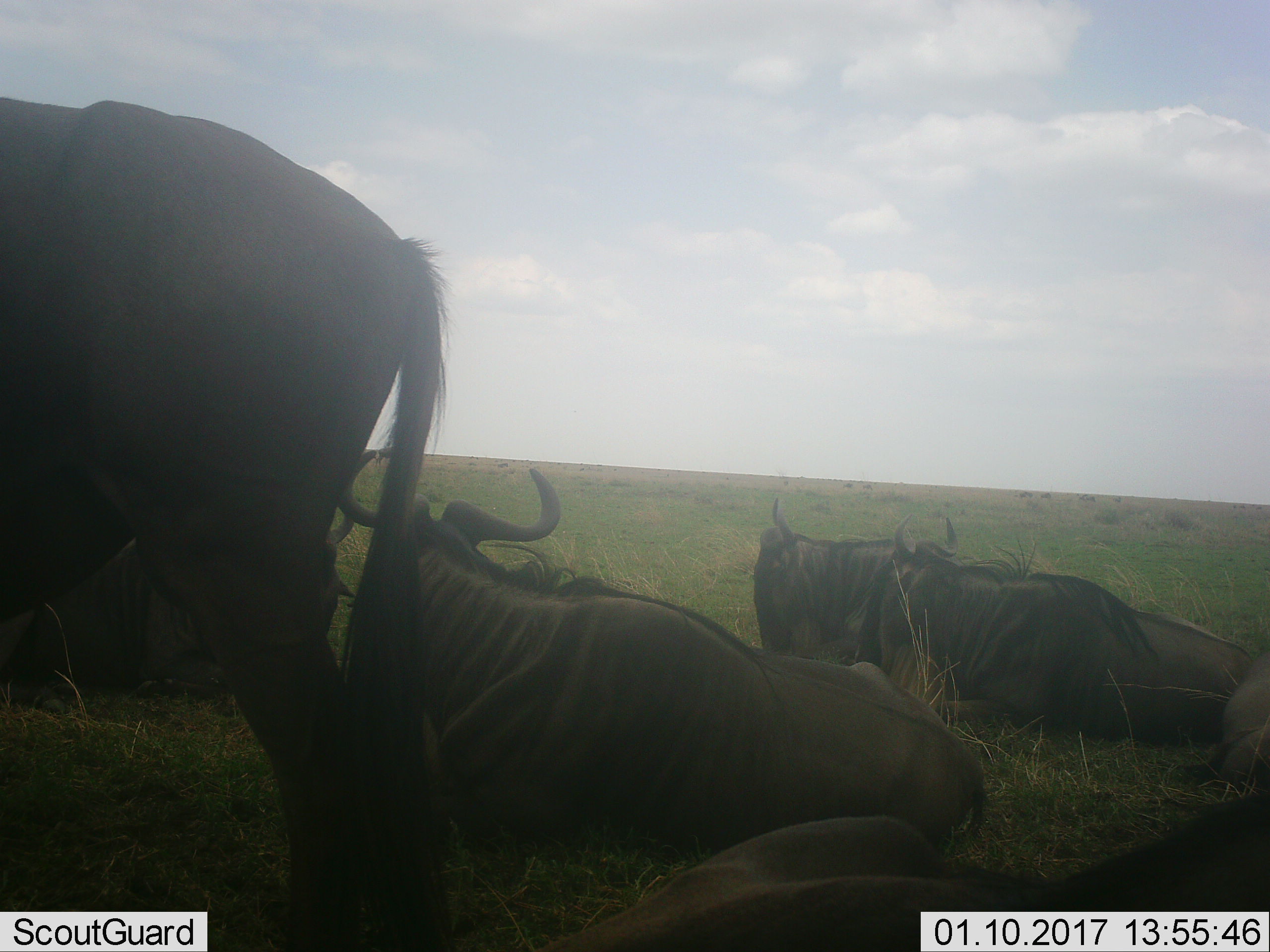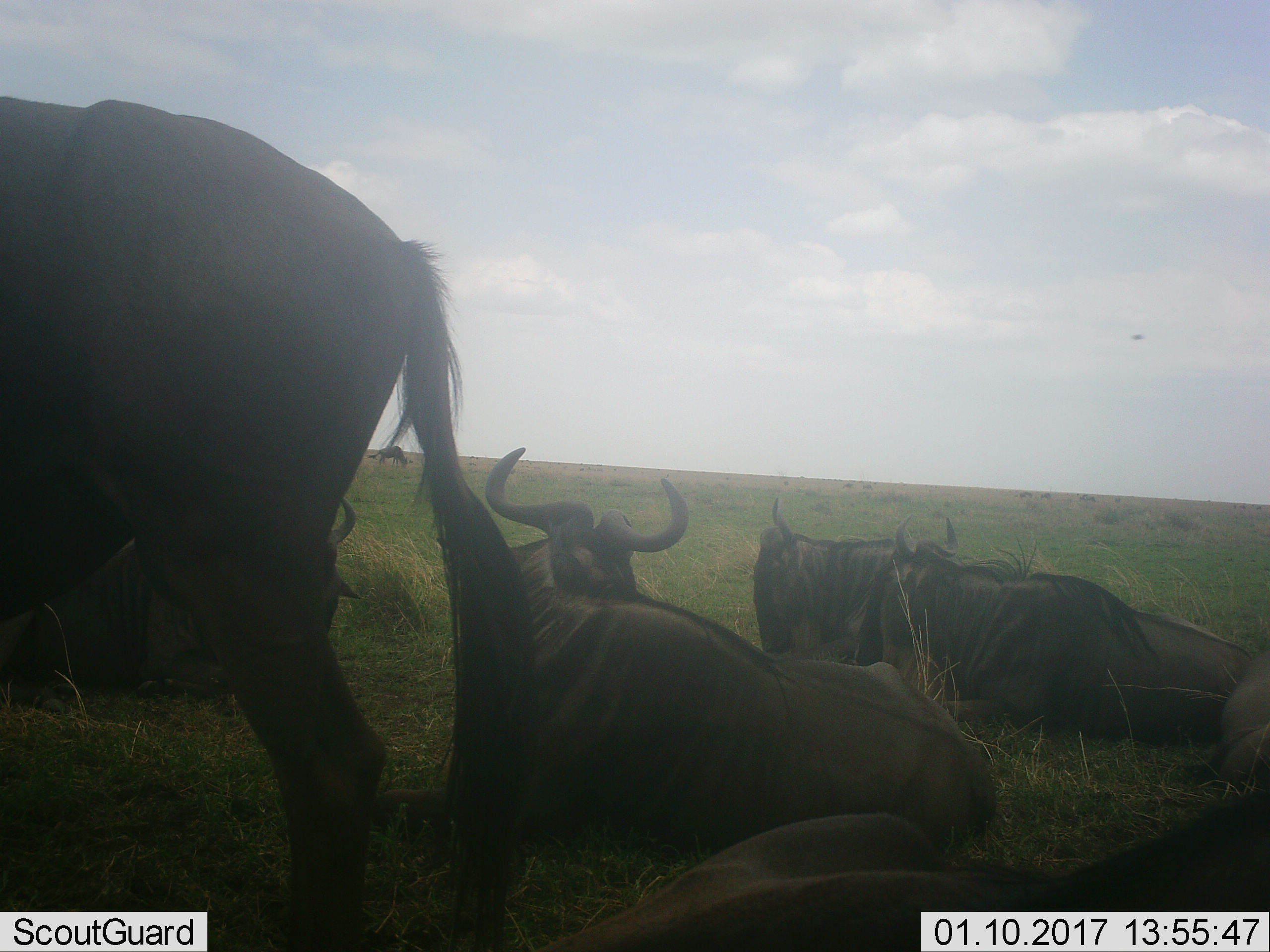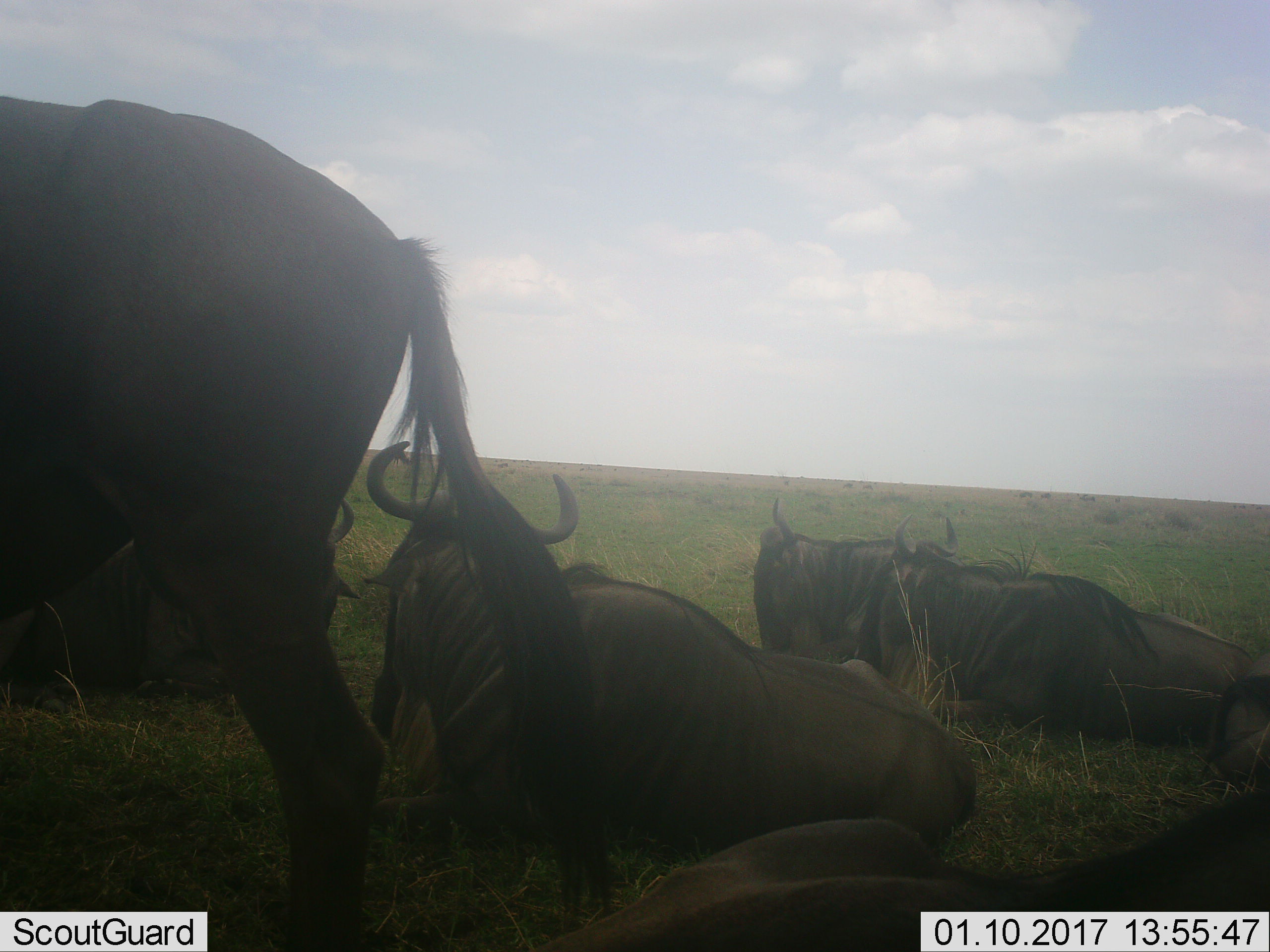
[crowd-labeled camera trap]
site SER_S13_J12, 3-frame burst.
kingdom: Animalia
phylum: Chordata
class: Mammalia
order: Artiodactyla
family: Bovidae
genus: Connochaetes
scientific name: Connochaetes taurinus taurinus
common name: blue wildebeest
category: wildebeestblue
Wildebeestblue (blue wildebeest) (Connochaetes taurinus taurinus), count 6. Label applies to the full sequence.